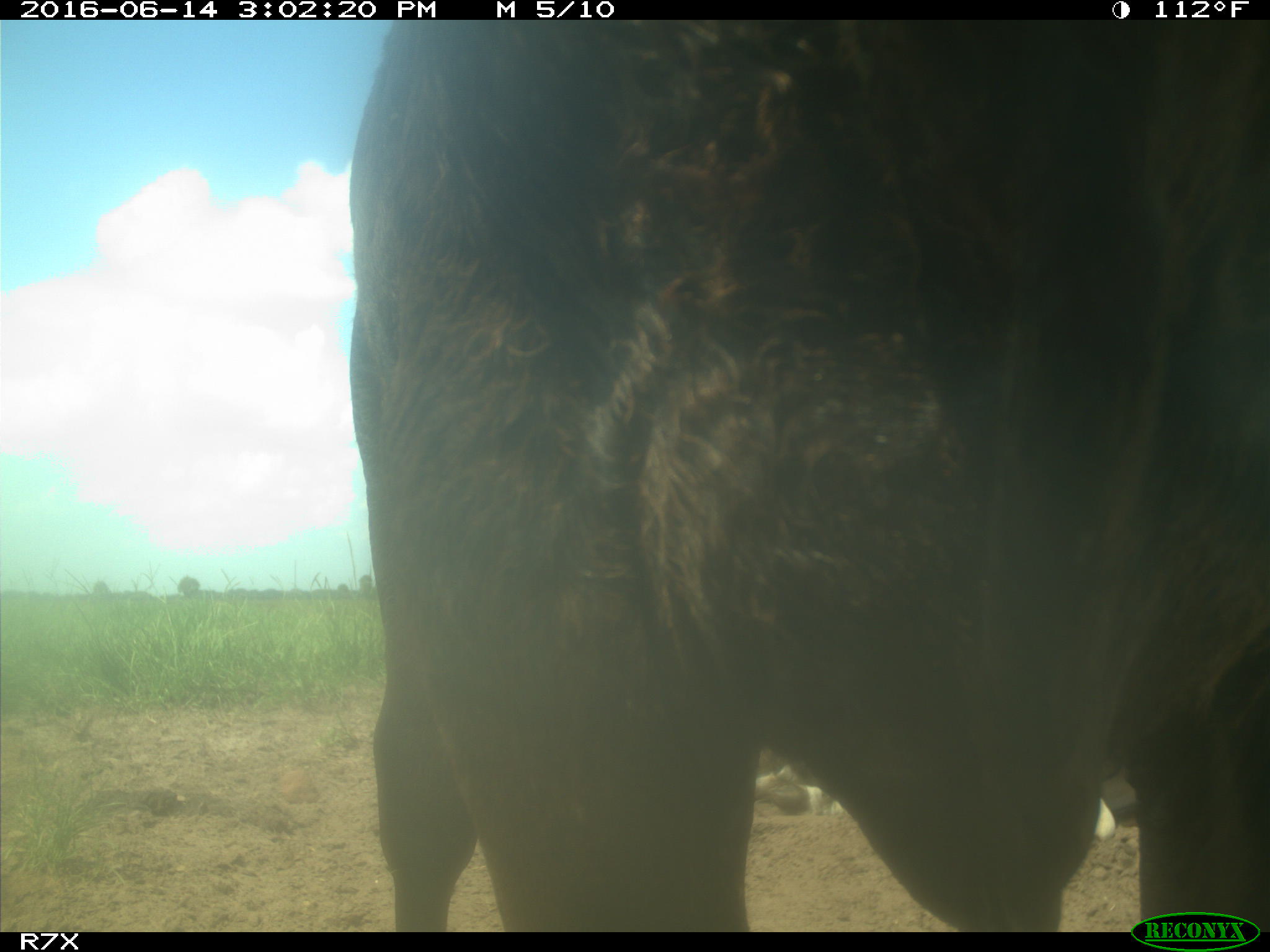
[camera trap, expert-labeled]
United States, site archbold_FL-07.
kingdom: Animalia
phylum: Chordata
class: Mammalia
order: Artiodactyla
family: Bovidae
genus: Bos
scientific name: Bos taurus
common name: domestic cow